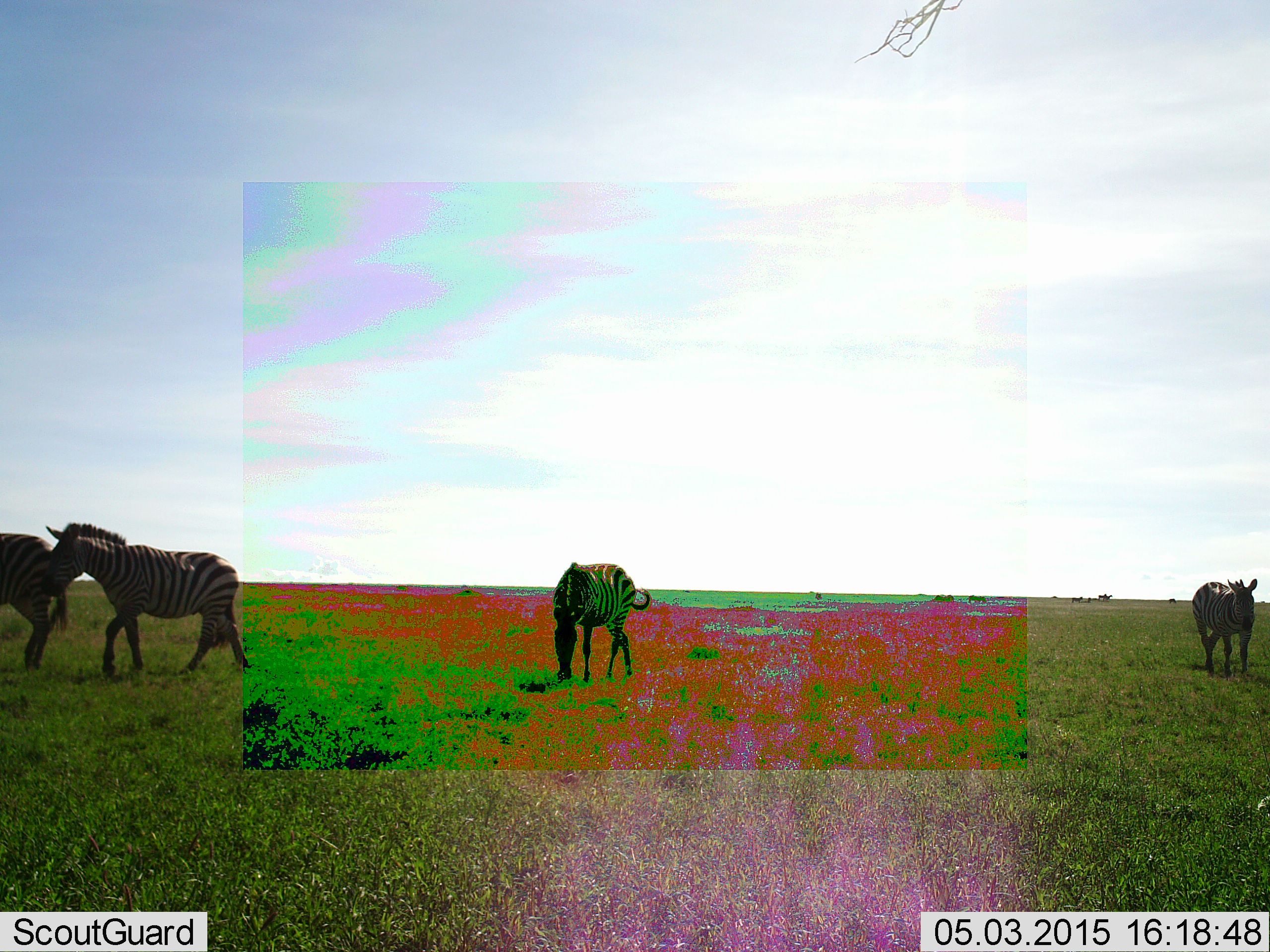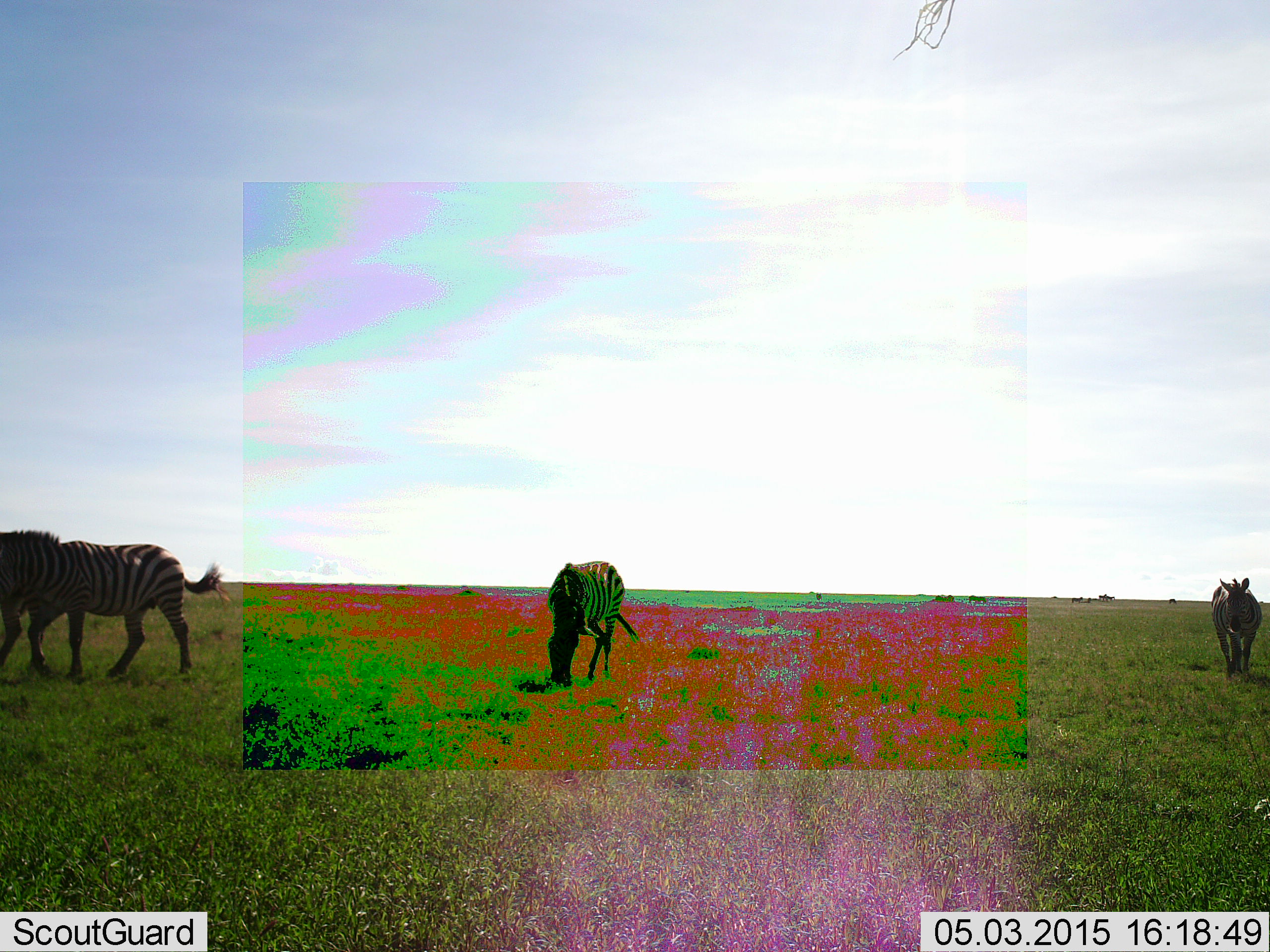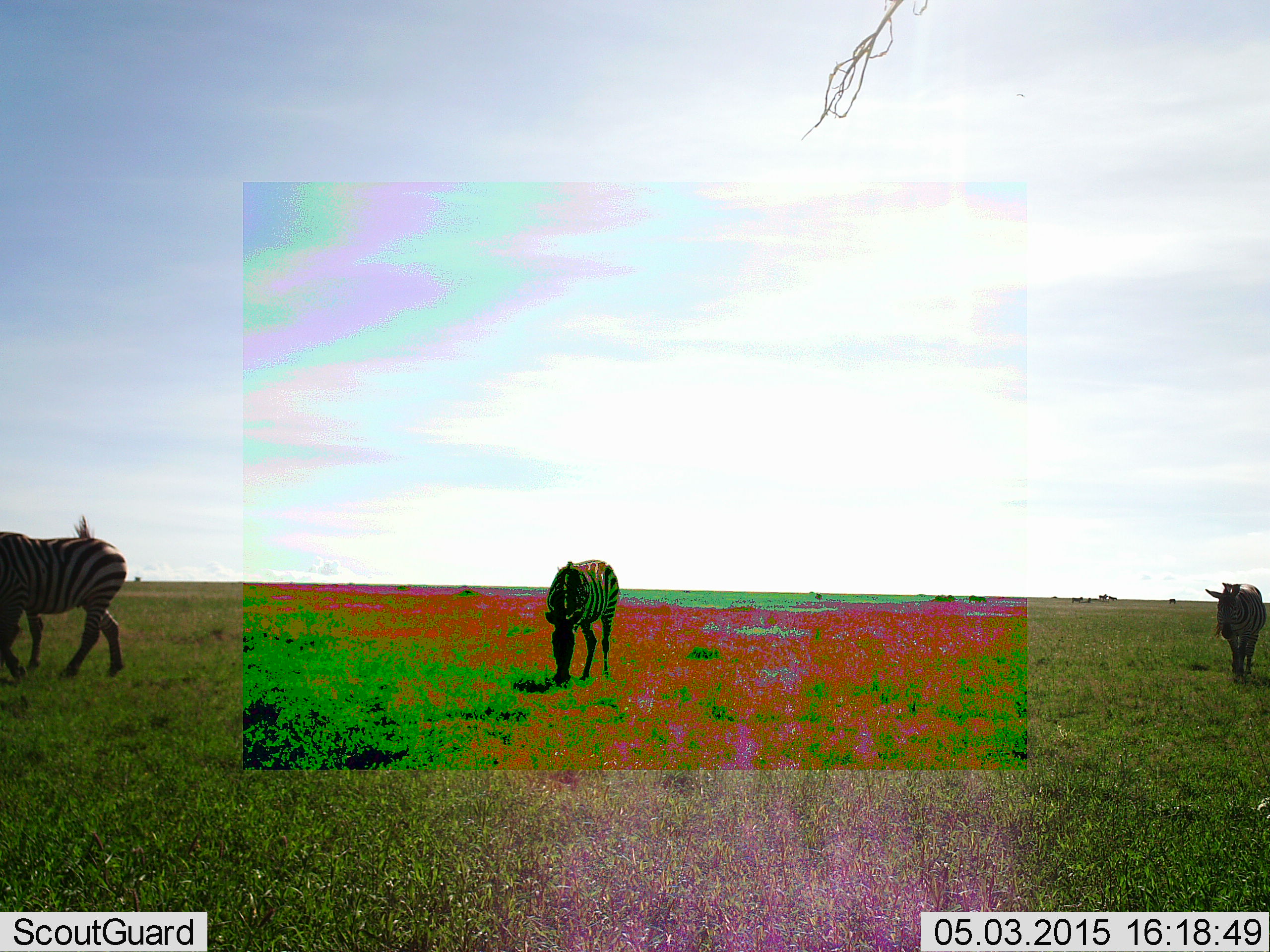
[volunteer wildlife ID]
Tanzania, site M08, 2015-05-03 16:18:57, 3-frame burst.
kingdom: Animalia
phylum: Chordata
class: Mammalia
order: Perissodactyla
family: Equidae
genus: Equus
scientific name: Equus quagga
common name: plains zebra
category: zebra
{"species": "zebra (plains zebra) (Equus quagga)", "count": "4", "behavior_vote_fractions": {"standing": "18%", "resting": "0%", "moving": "91%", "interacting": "0%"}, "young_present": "0%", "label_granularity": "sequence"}